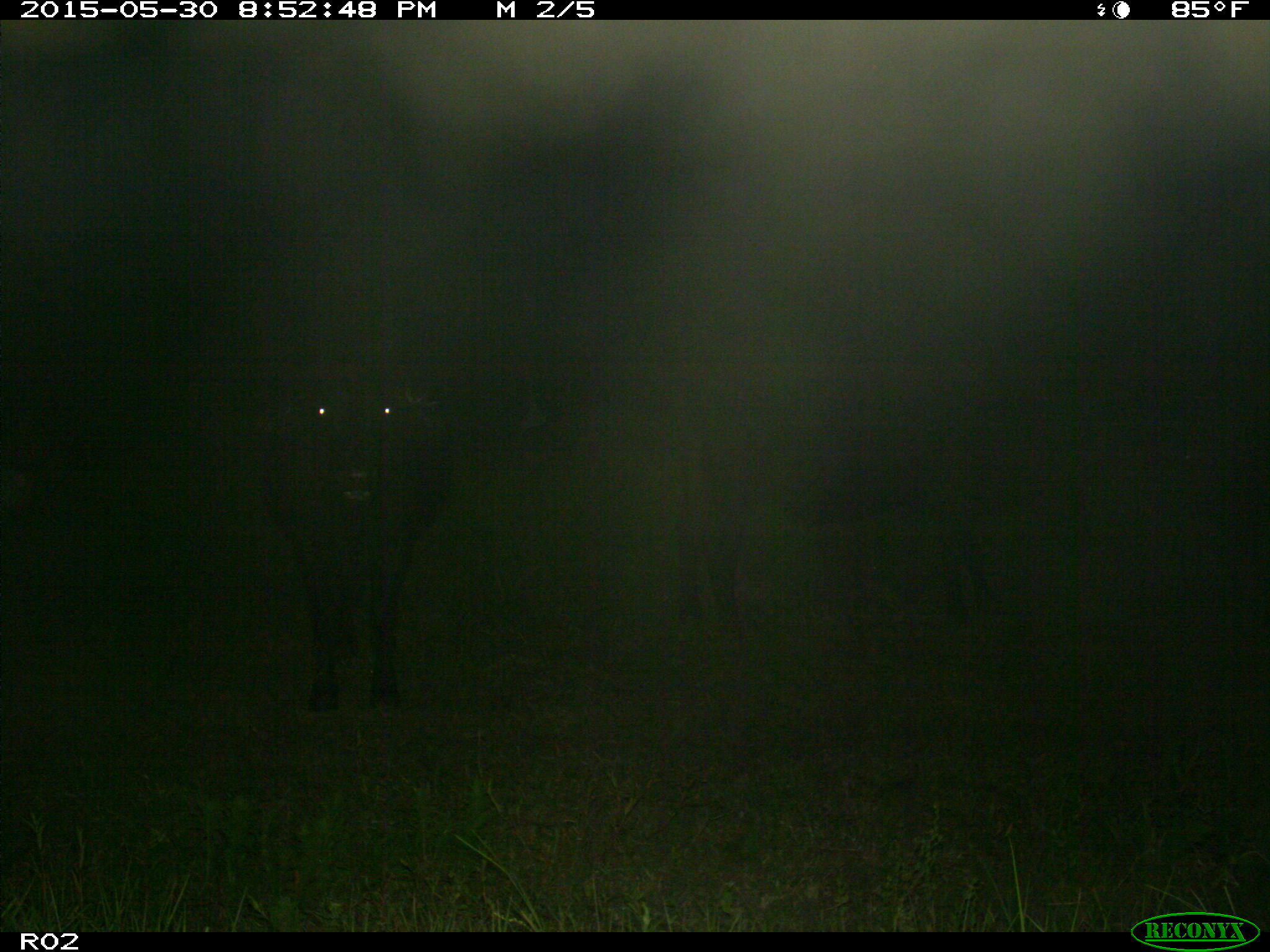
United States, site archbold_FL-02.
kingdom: Animalia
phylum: Chordata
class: Mammalia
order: Artiodactyla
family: Bovidae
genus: Bos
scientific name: Bos taurus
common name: domestic cow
Bos taurus (domestic cow).